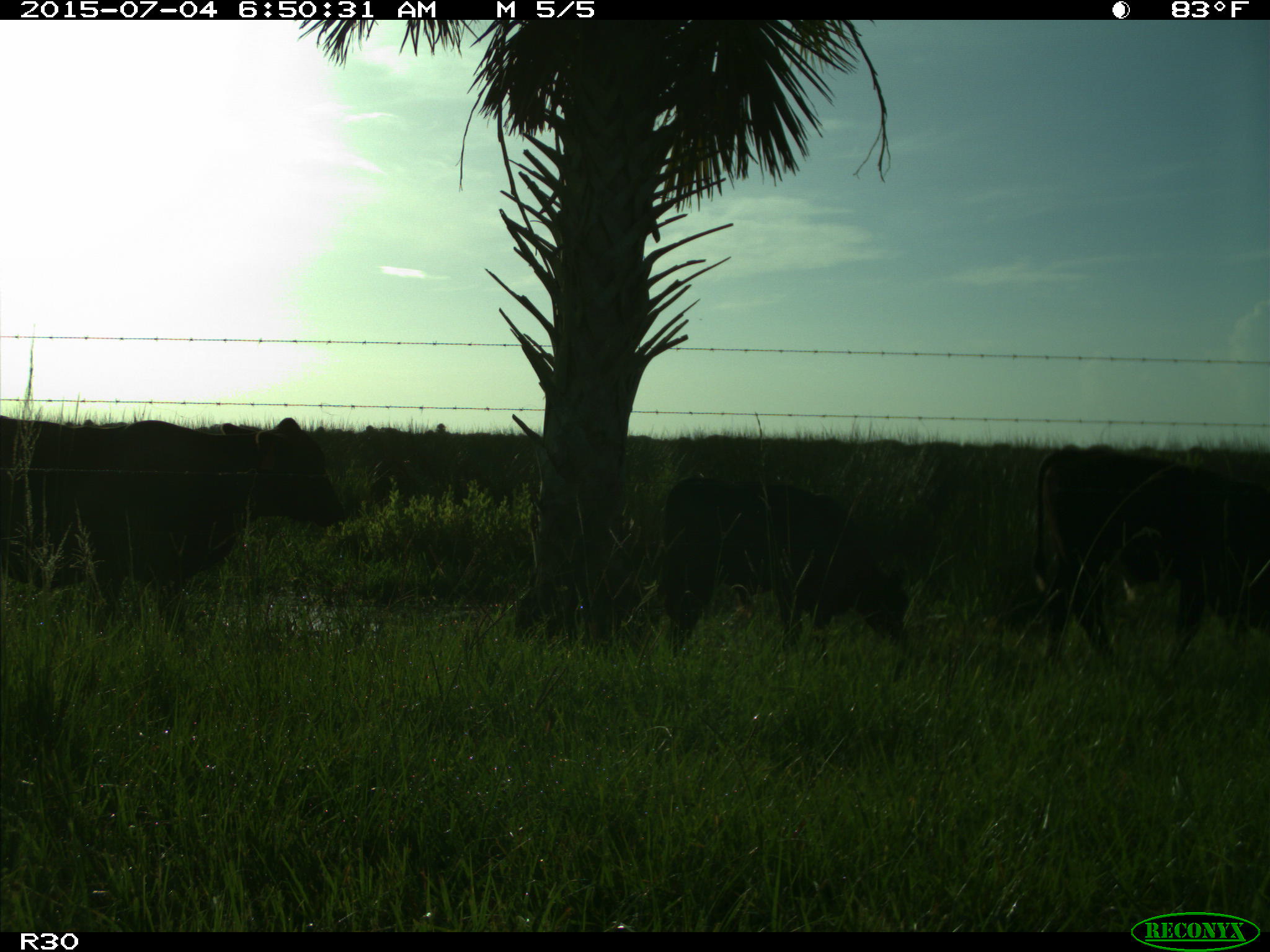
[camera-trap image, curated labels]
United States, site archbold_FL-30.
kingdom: Animalia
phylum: Chordata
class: Mammalia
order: Artiodactyla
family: Bovidae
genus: Bos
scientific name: Bos taurus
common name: domestic cow